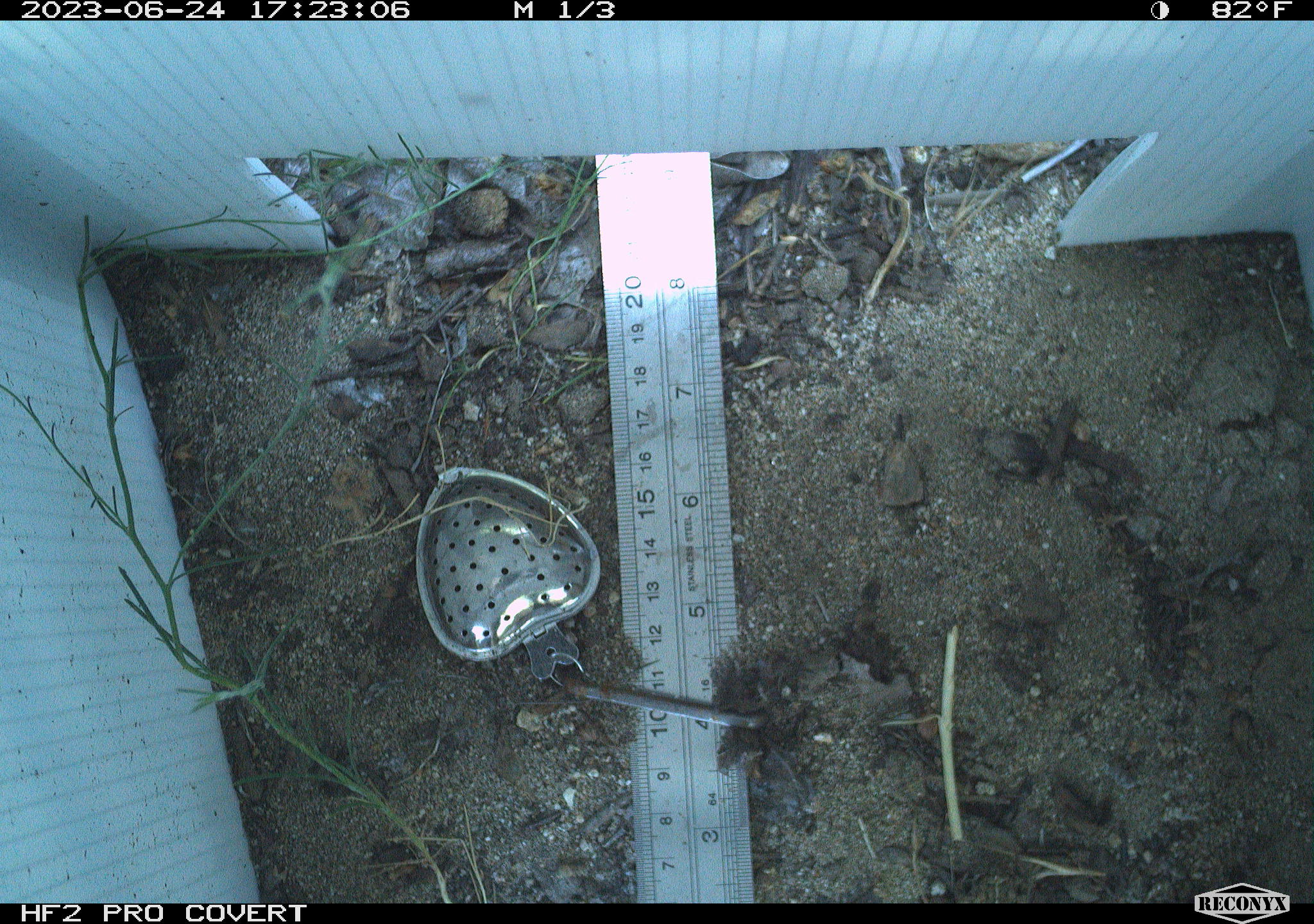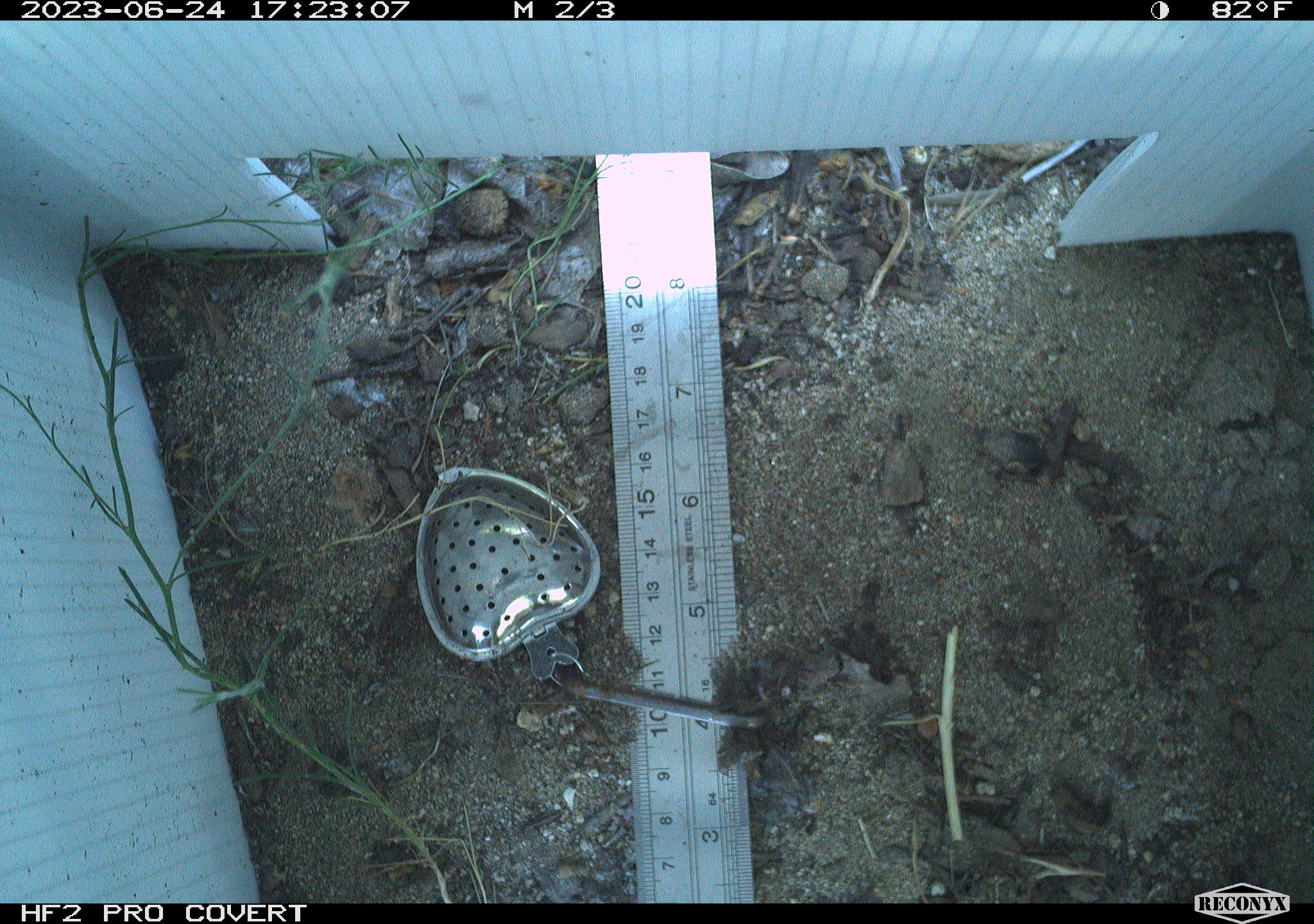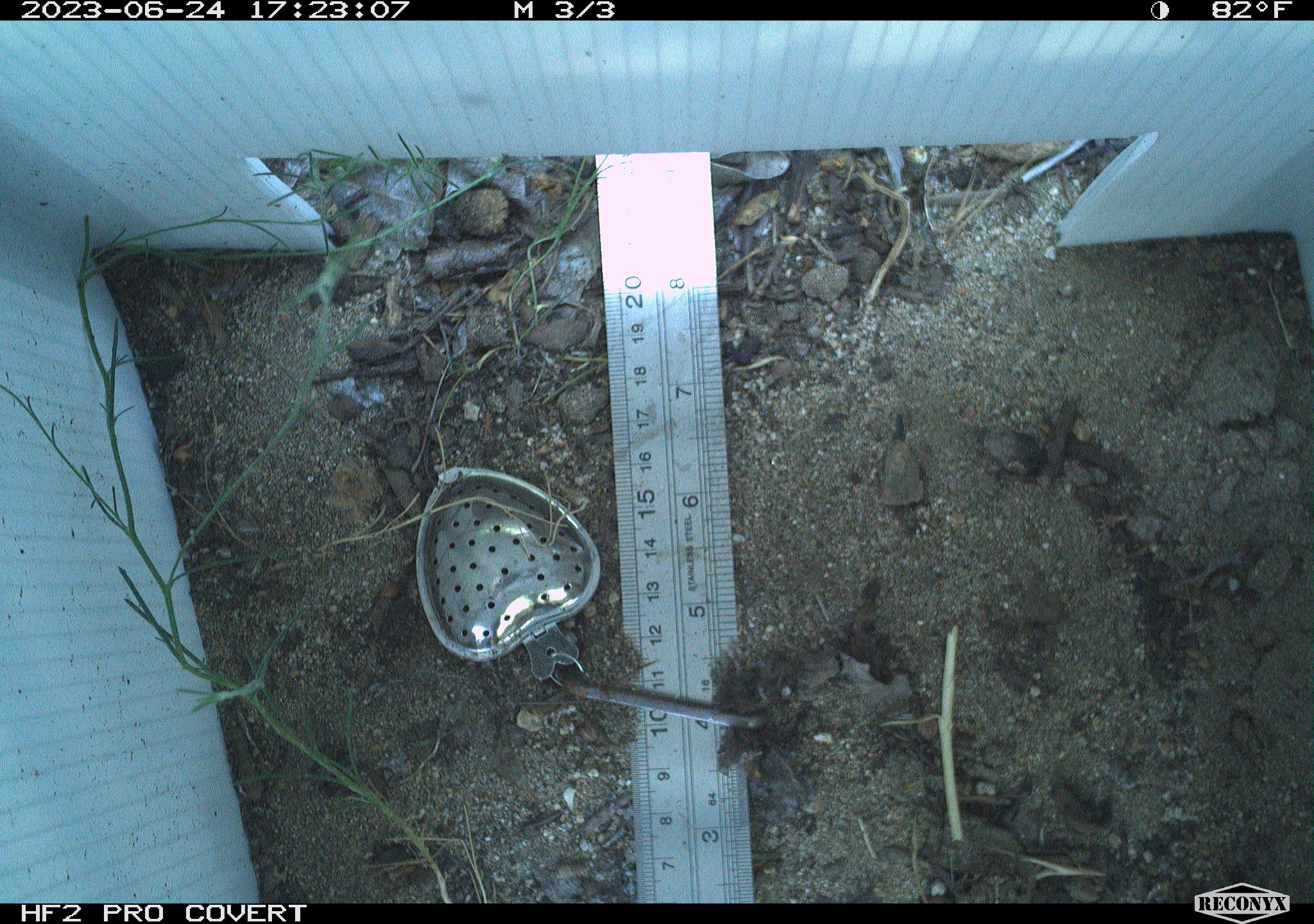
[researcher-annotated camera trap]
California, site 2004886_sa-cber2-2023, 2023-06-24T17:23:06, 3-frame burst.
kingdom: Animalia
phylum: Chordata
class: Amphibia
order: Anura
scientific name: Anura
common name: frogs